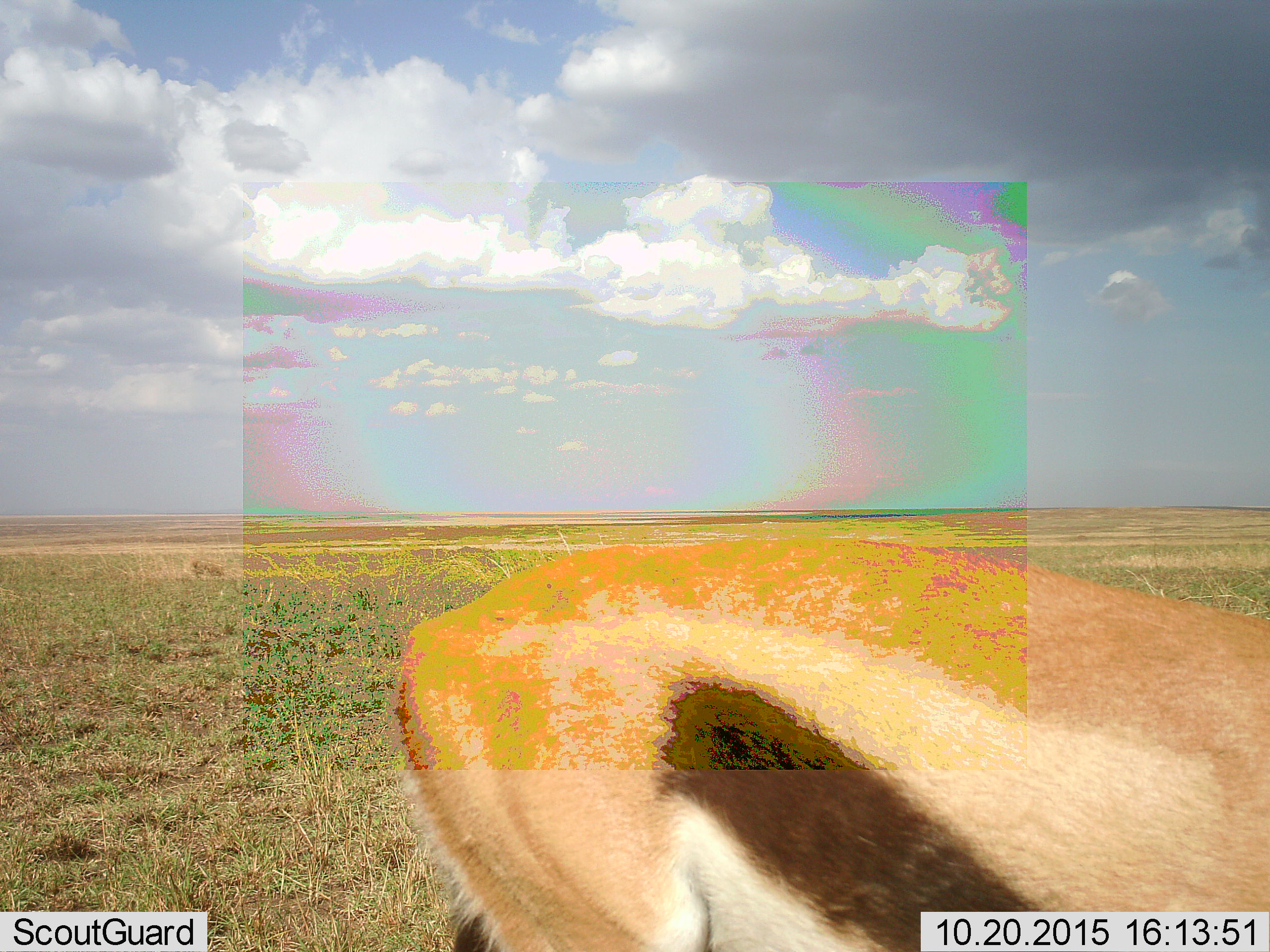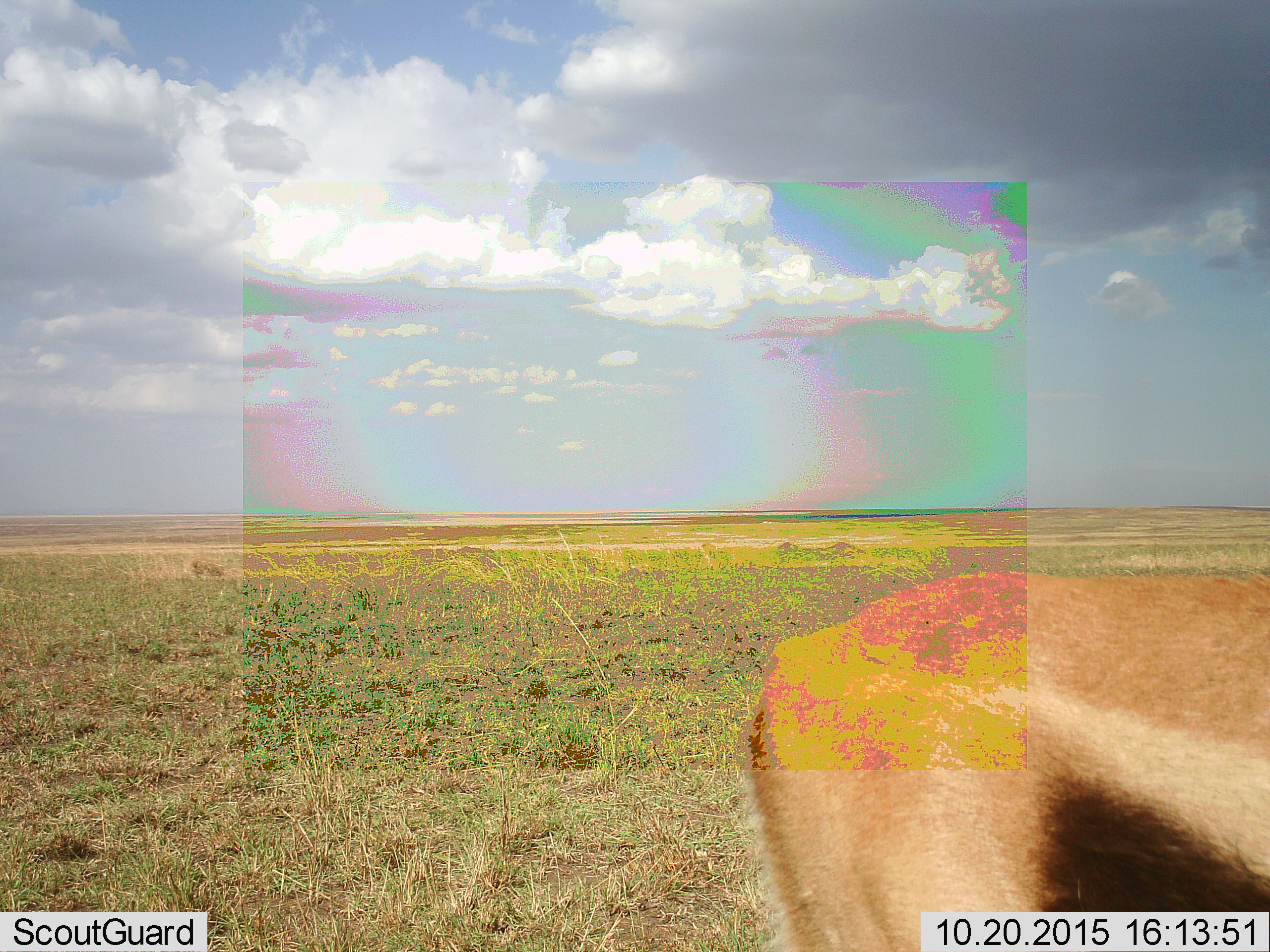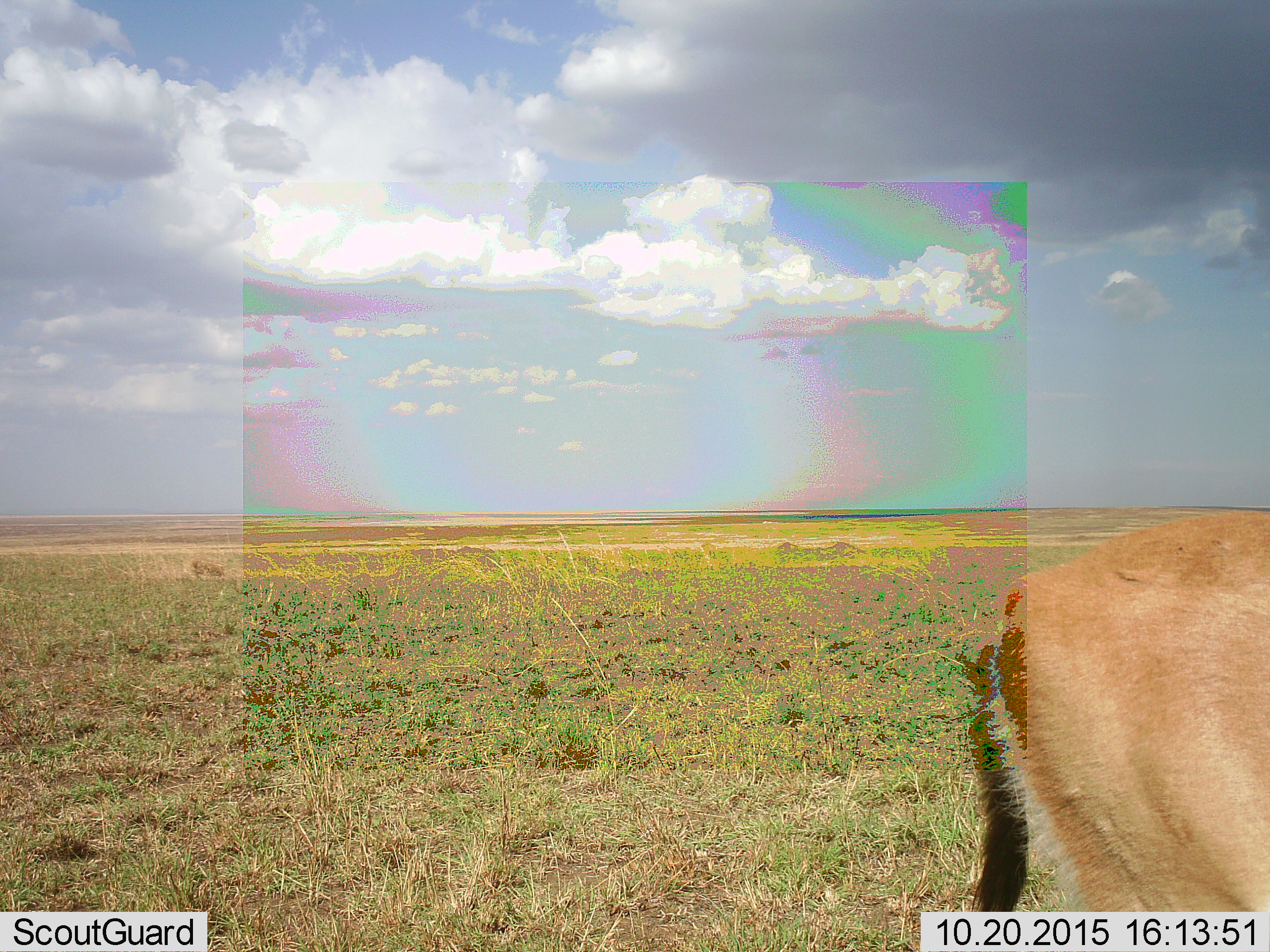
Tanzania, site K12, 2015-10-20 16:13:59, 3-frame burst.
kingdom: Animalia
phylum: Chordata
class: Mammalia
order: Artiodactyla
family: Bovidae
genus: Eudorcas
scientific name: Eudorcas thomsonii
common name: thomson's gazelle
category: gazellethomsons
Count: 1.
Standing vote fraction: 14%.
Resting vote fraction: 0%.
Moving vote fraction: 86%.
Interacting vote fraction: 0%.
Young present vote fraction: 0%.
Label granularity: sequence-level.